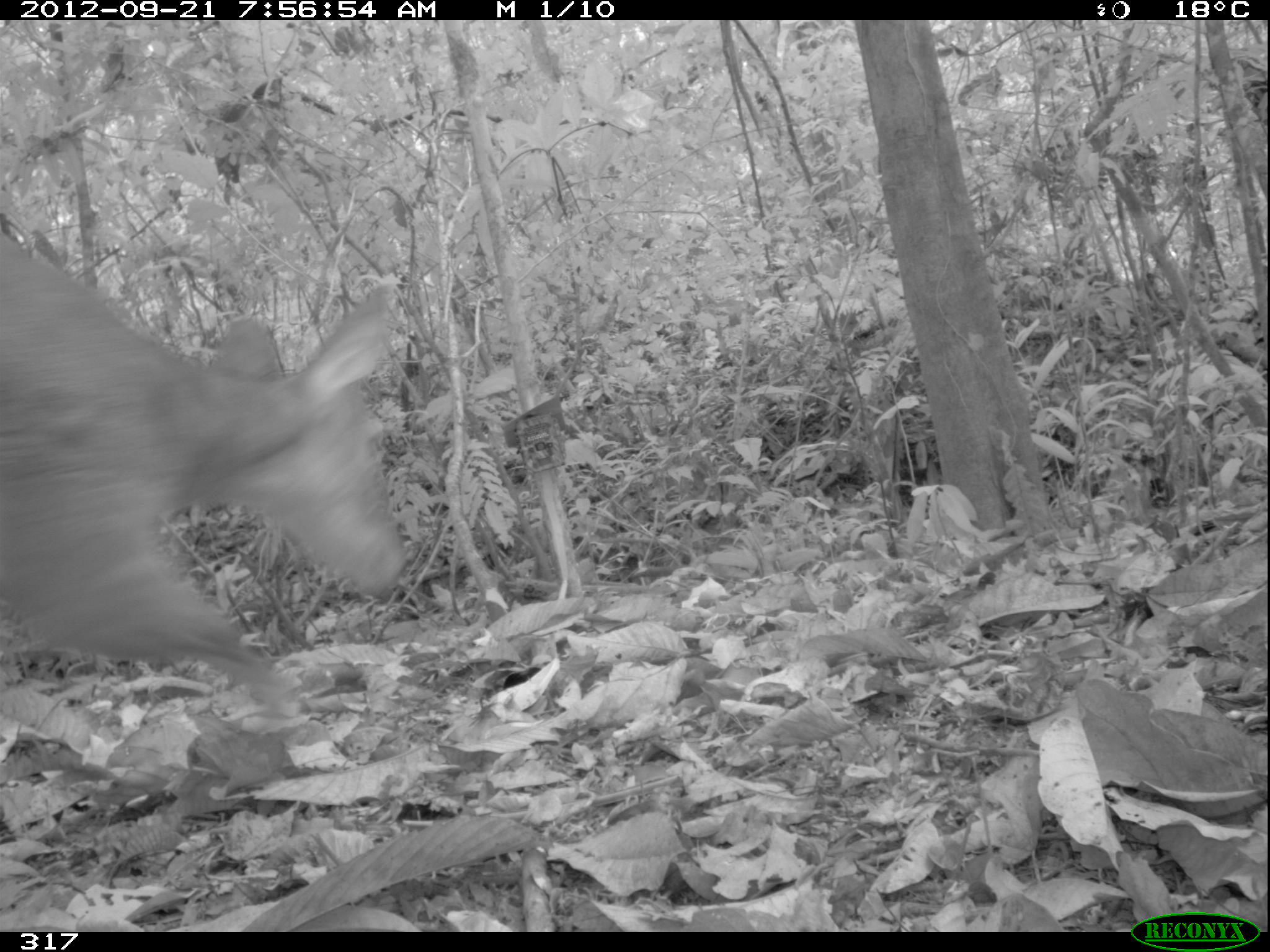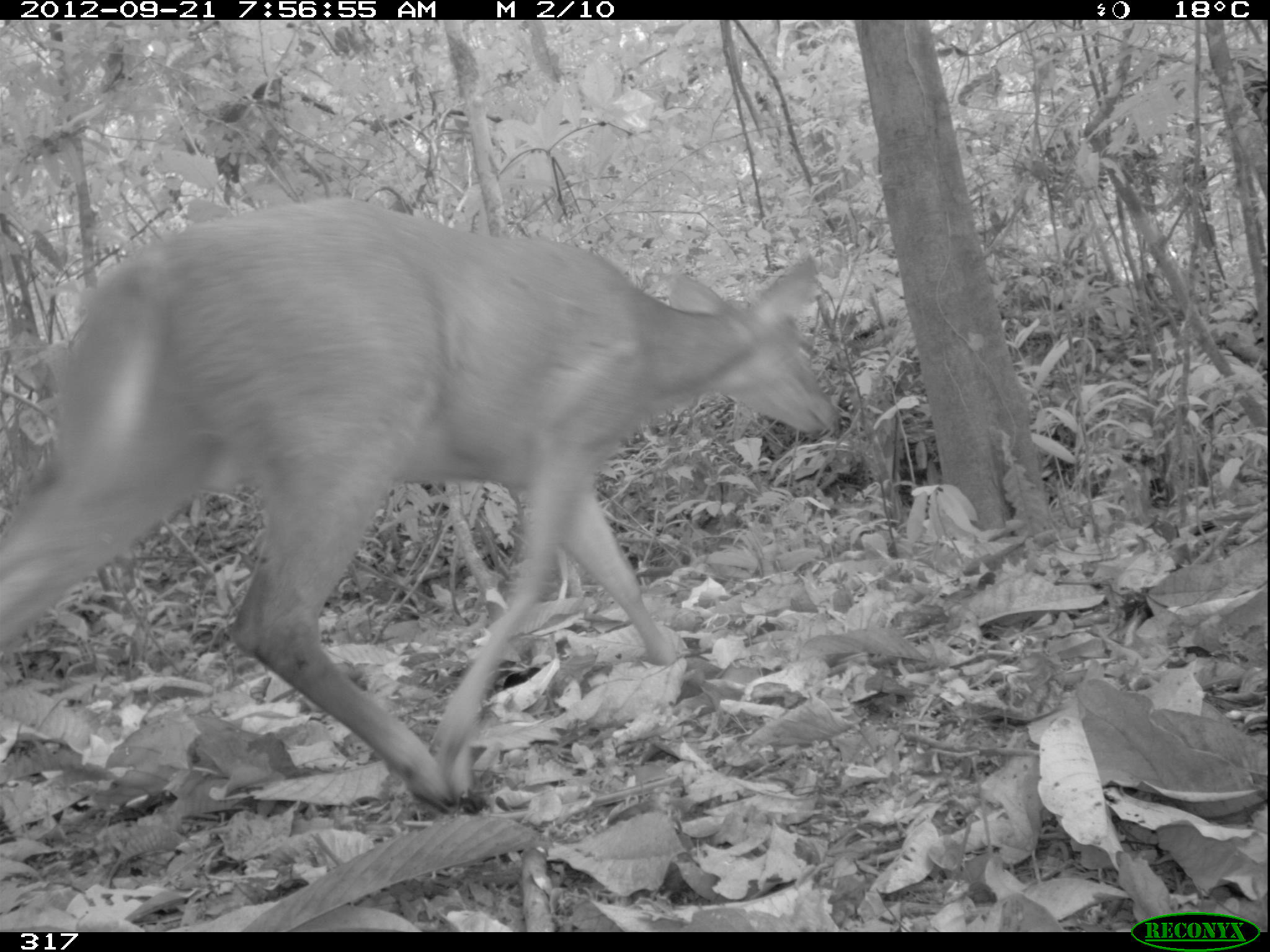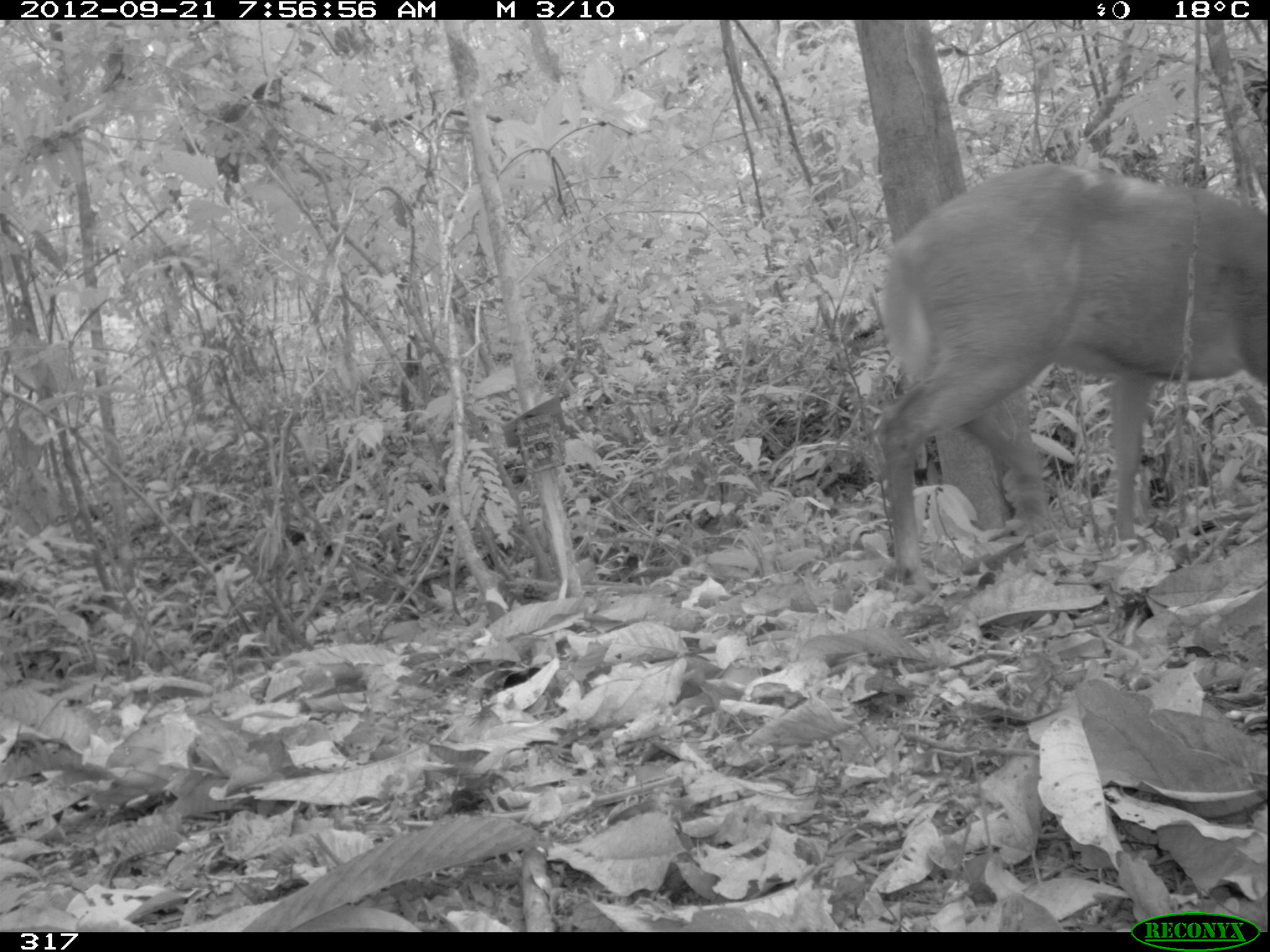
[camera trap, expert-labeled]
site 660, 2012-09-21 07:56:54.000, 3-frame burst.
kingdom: Animalia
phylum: Chordata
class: Mammalia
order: Artiodactyla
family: Cervidae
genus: Mazama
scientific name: Mazama americana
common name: red brocket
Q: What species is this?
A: Mazama americana (red brocket).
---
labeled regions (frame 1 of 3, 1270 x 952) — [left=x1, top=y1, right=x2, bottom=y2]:
mazama americana: [left=0, top=226, right=404, bottom=718]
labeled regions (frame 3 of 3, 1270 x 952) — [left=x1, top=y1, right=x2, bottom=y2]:
mazama americana: [left=872, top=159, right=1267, bottom=596]